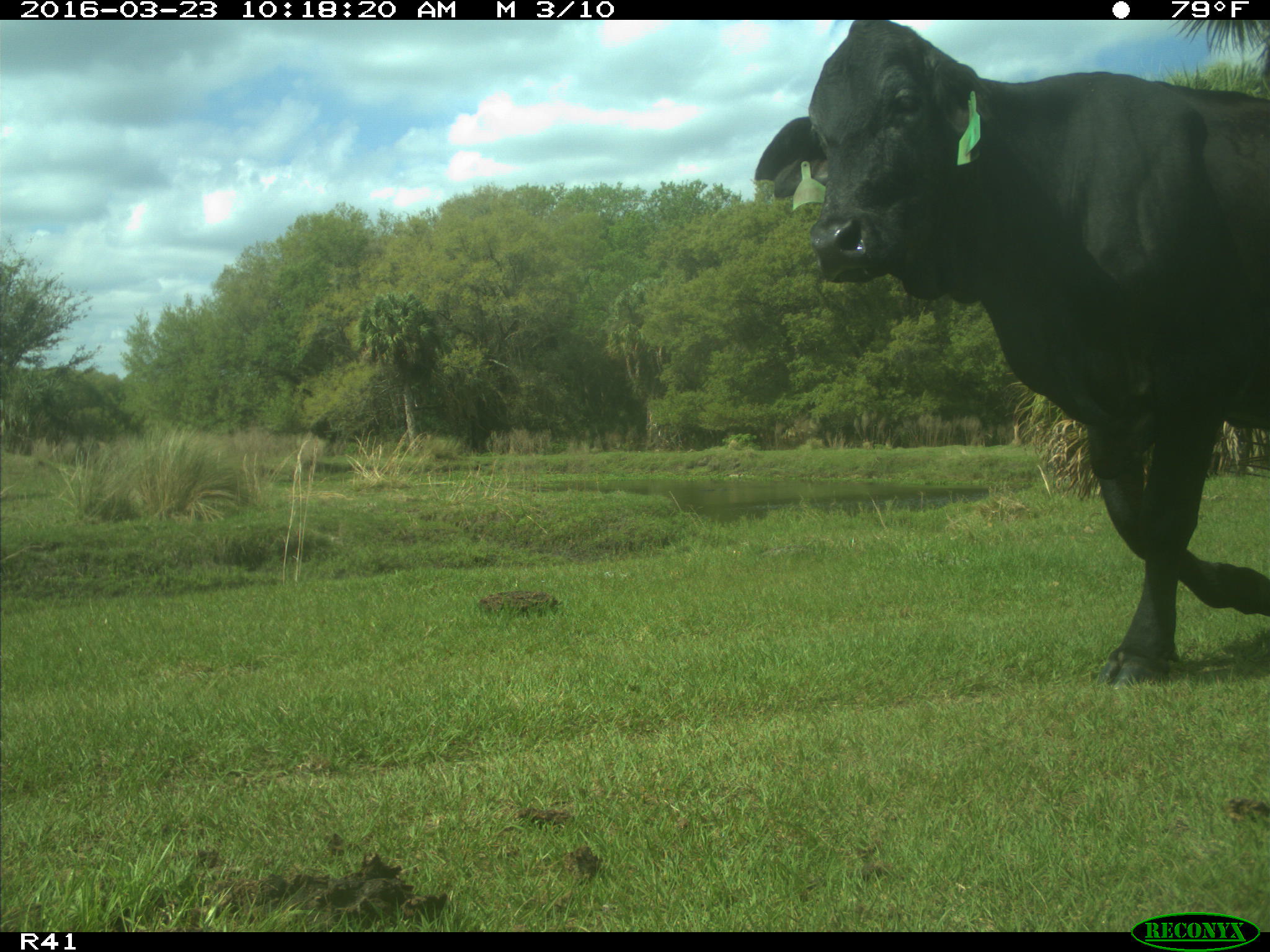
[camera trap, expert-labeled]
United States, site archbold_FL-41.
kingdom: Animalia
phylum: Chordata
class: Mammalia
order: Artiodactyla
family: Bovidae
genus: Bos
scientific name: Bos taurus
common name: domestic cow